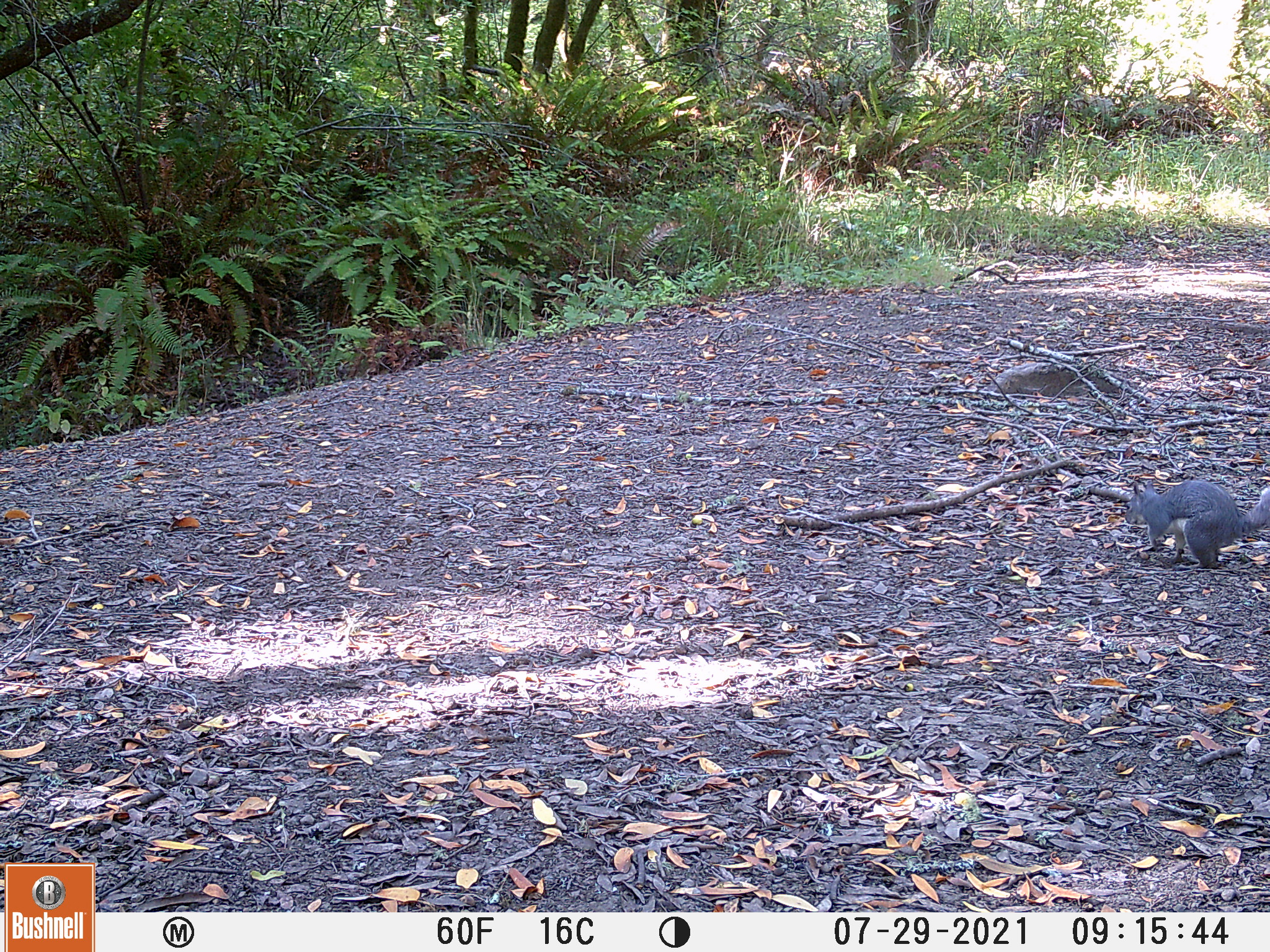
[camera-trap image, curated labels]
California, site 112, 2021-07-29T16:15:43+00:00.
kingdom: Animalia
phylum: Chordata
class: Mammalia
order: Rodentia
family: Sciuridae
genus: Sciurus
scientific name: Sciurus griseus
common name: western gray squirrel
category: western grey squirrel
Western grey squirrel (western gray squirrel) (Sciurus griseus).